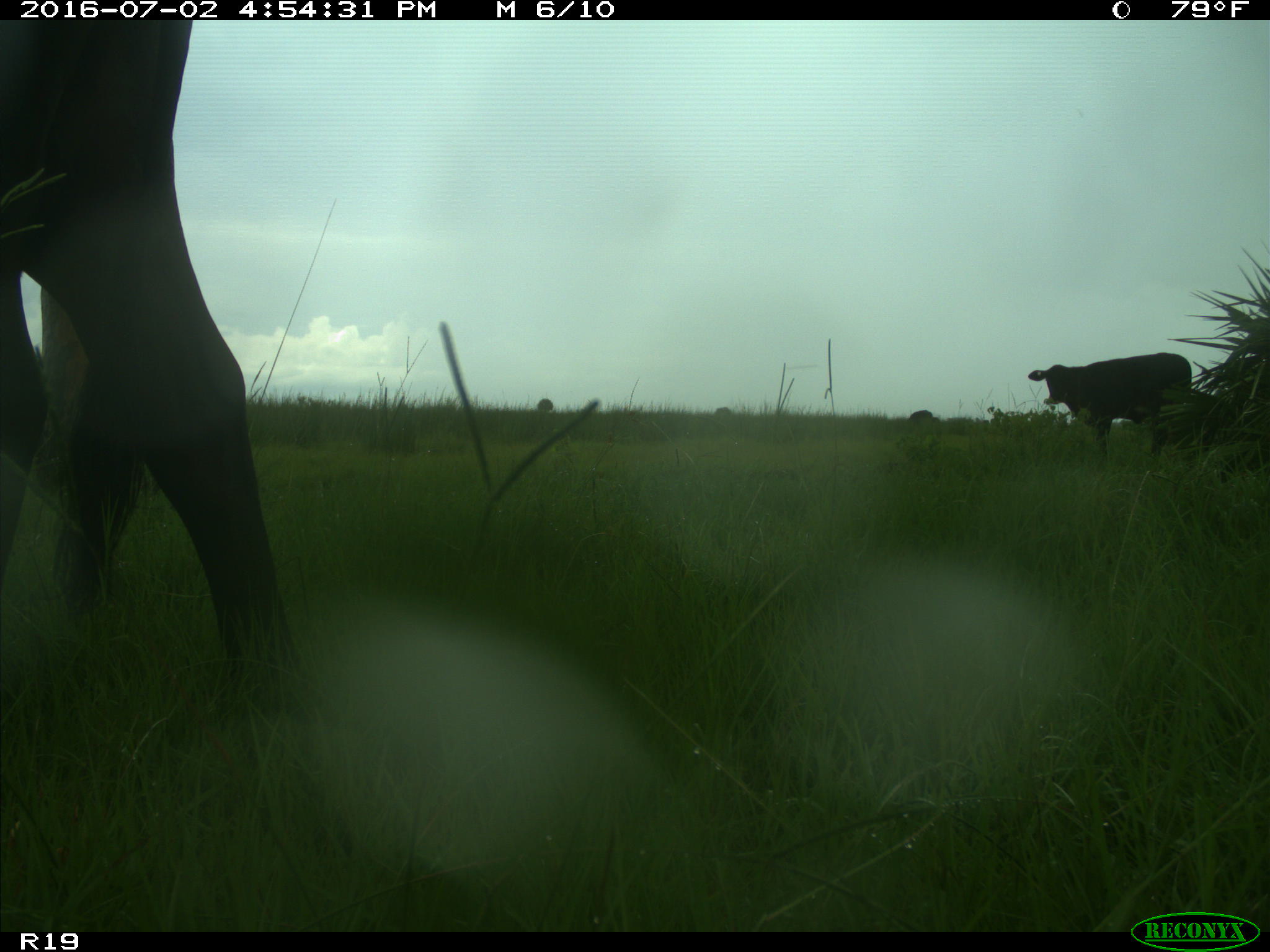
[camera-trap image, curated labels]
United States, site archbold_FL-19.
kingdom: Animalia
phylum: Chordata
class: Mammalia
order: Artiodactyla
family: Bovidae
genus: Bos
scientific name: Bos taurus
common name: domestic cow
Bos taurus (domestic cow).